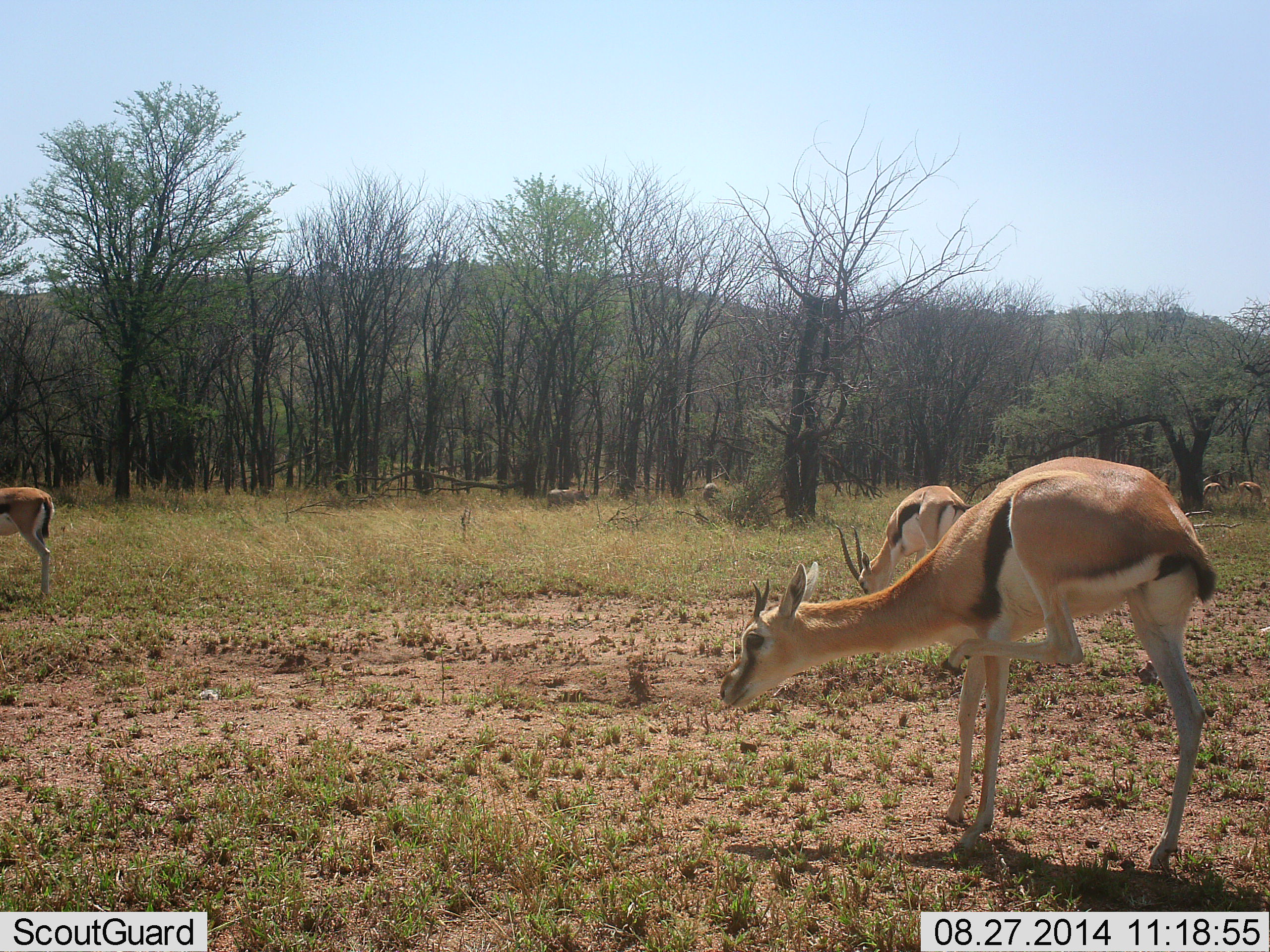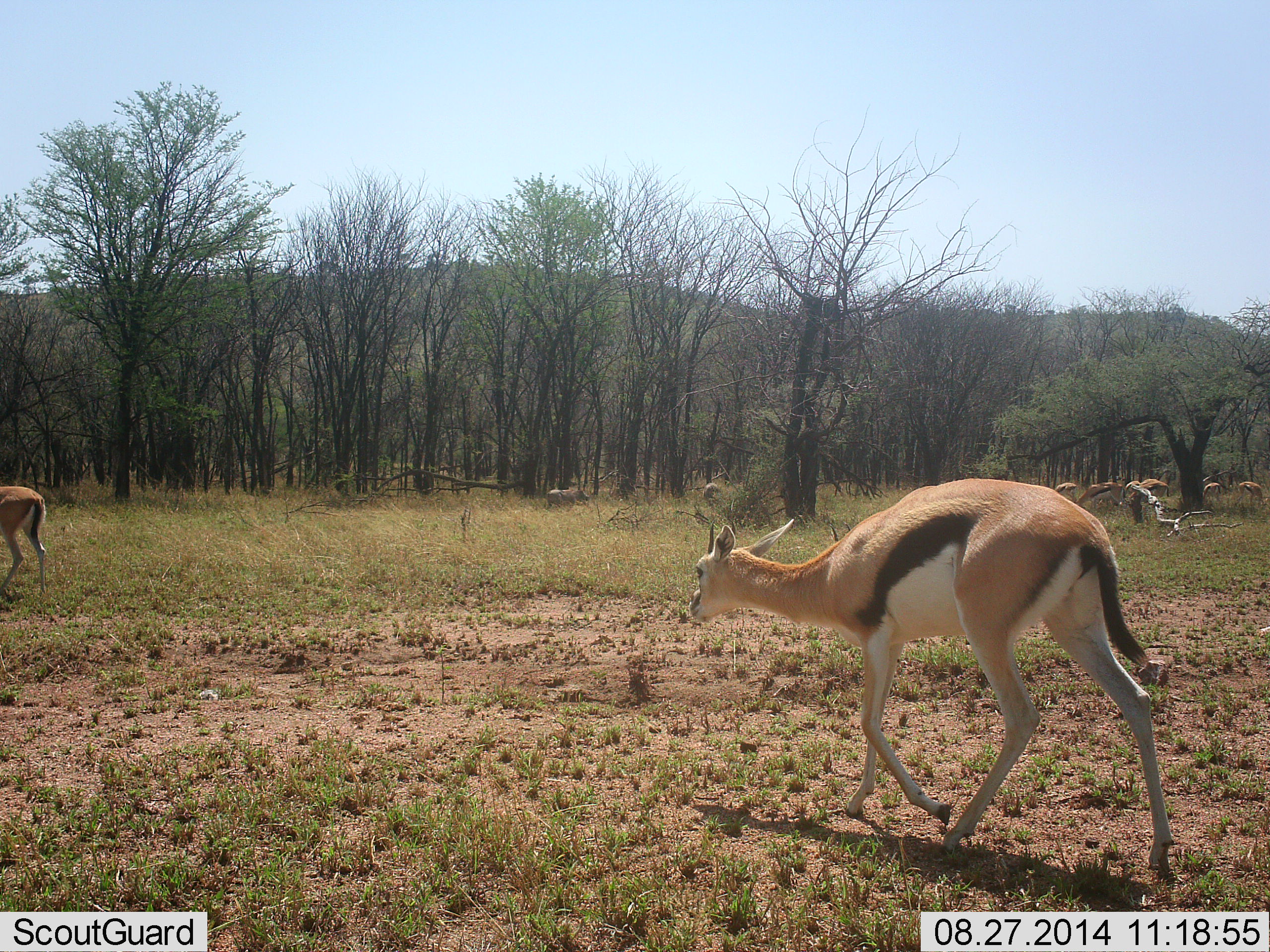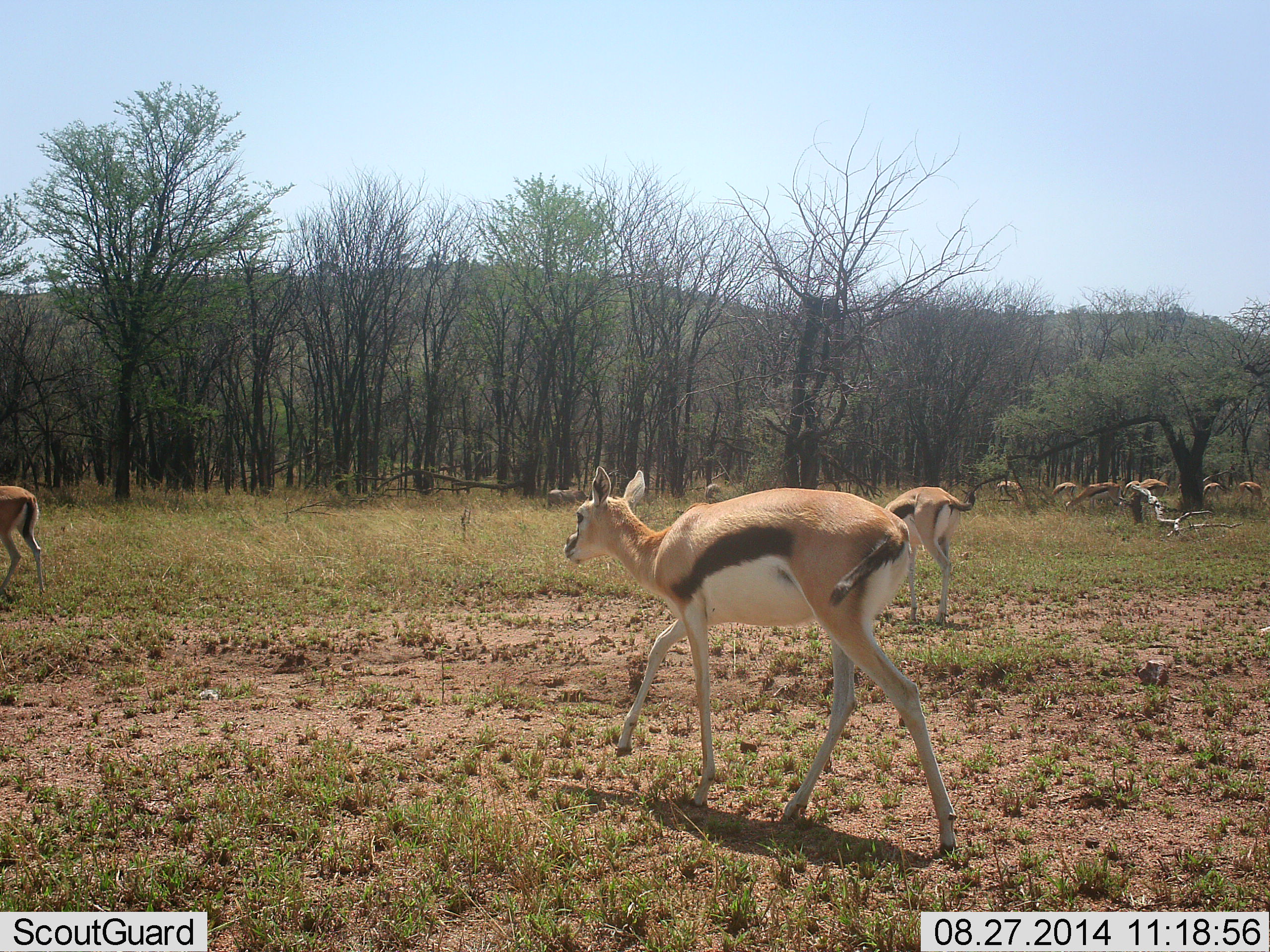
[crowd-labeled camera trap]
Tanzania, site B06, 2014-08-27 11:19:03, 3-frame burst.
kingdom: Animalia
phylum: Chordata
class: Mammalia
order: Artiodactyla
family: Bovidae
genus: Eudorcas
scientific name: Eudorcas thomsonii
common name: thomson's gazelle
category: gazellethomsons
Gazellethomsons (thomson's gazelle) (Eudorcas thomsonii), count 10. Behavior (volunteer vote fractions): standing 27%, resting 0%, moving 100%, interacting 0%. Young present (vote fraction): 0%. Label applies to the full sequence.